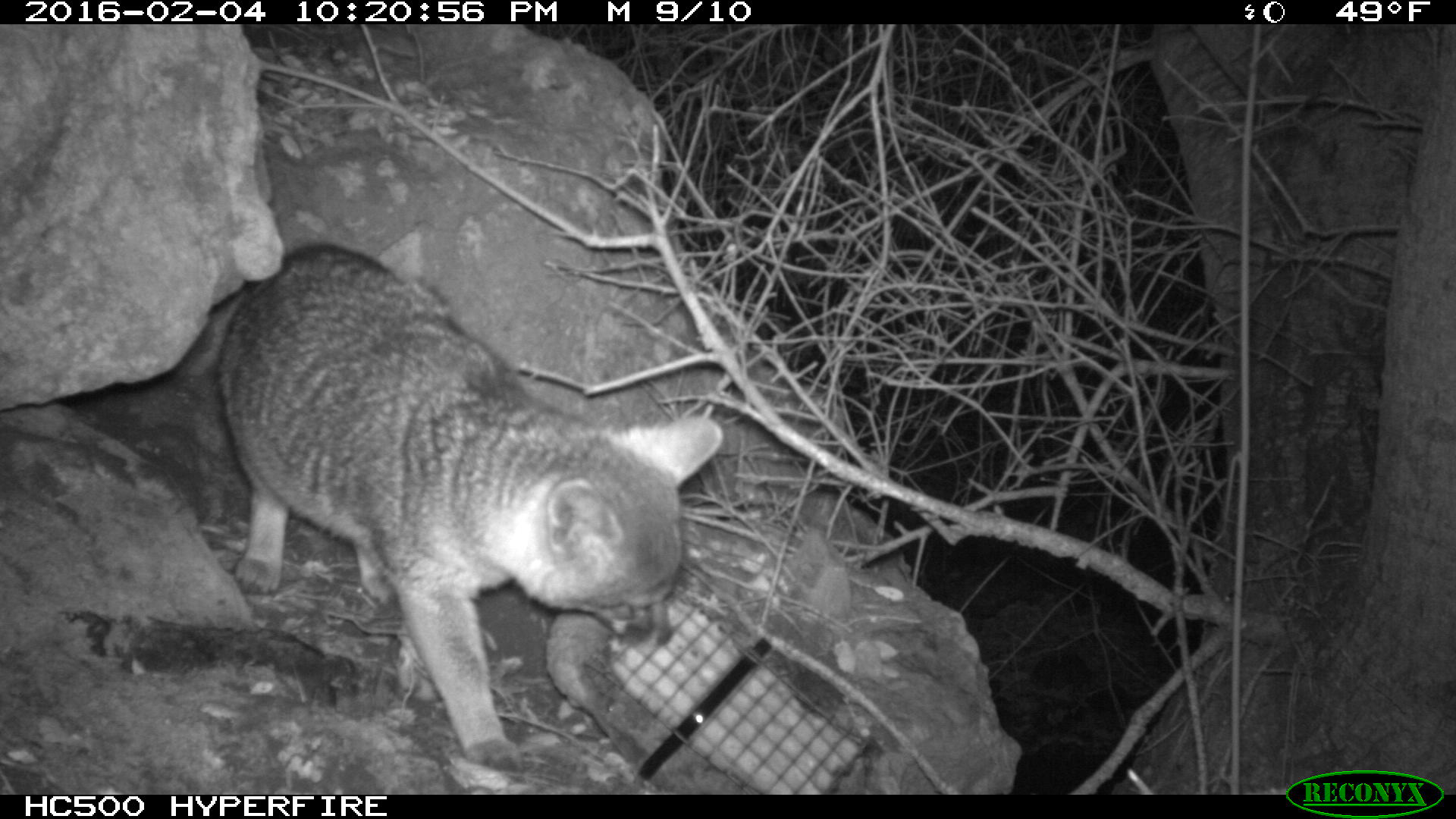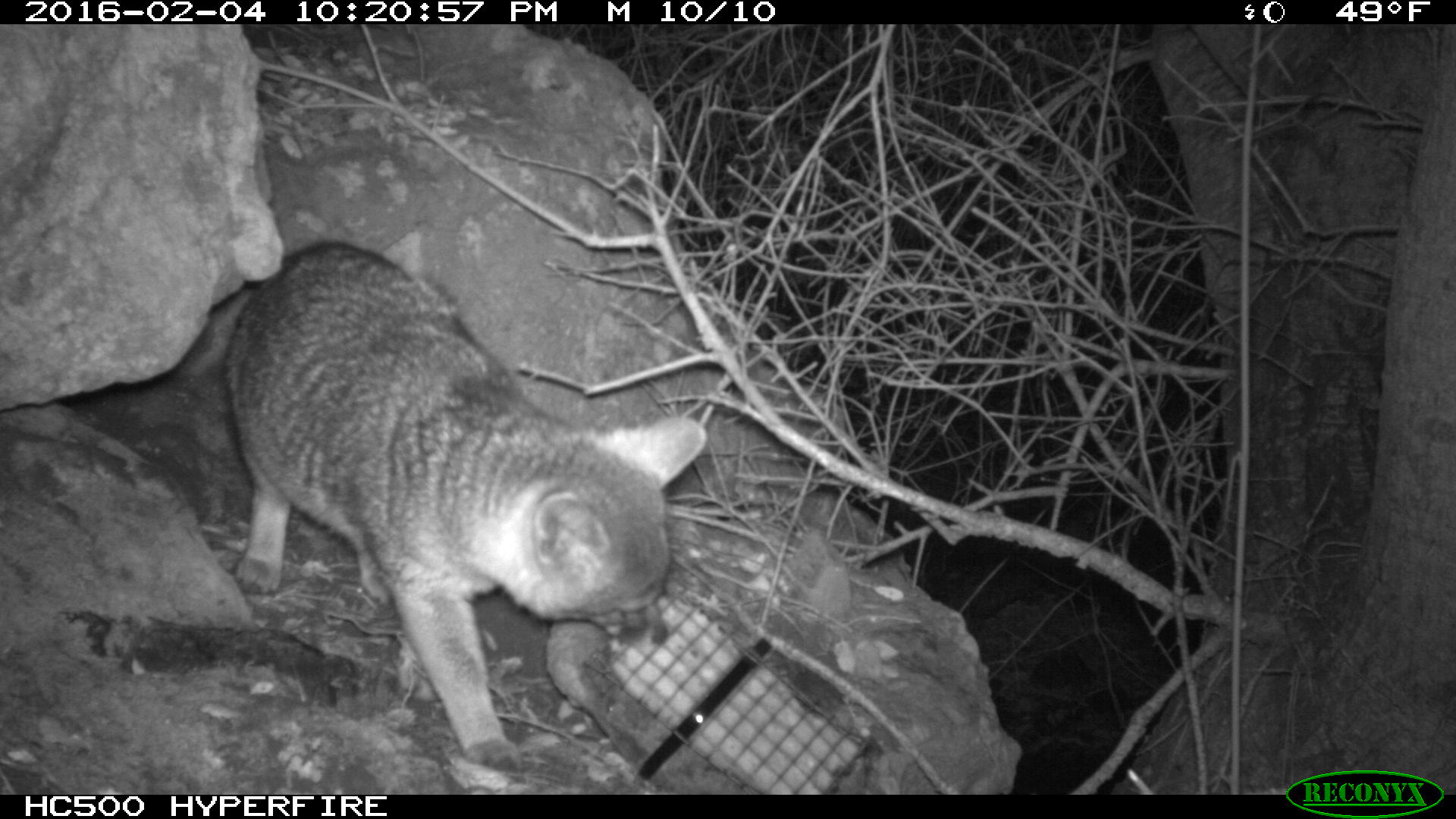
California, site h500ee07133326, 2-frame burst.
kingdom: Animalia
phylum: Chordata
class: Mammalia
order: Carnivora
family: Canidae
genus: Urocyon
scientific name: Urocyon littoralis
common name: island fox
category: fox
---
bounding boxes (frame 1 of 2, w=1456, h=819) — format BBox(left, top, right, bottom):
fox: BBox(218, 246, 723, 777)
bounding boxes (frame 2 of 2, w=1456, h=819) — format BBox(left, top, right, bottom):
fox: BBox(223, 240, 704, 773)